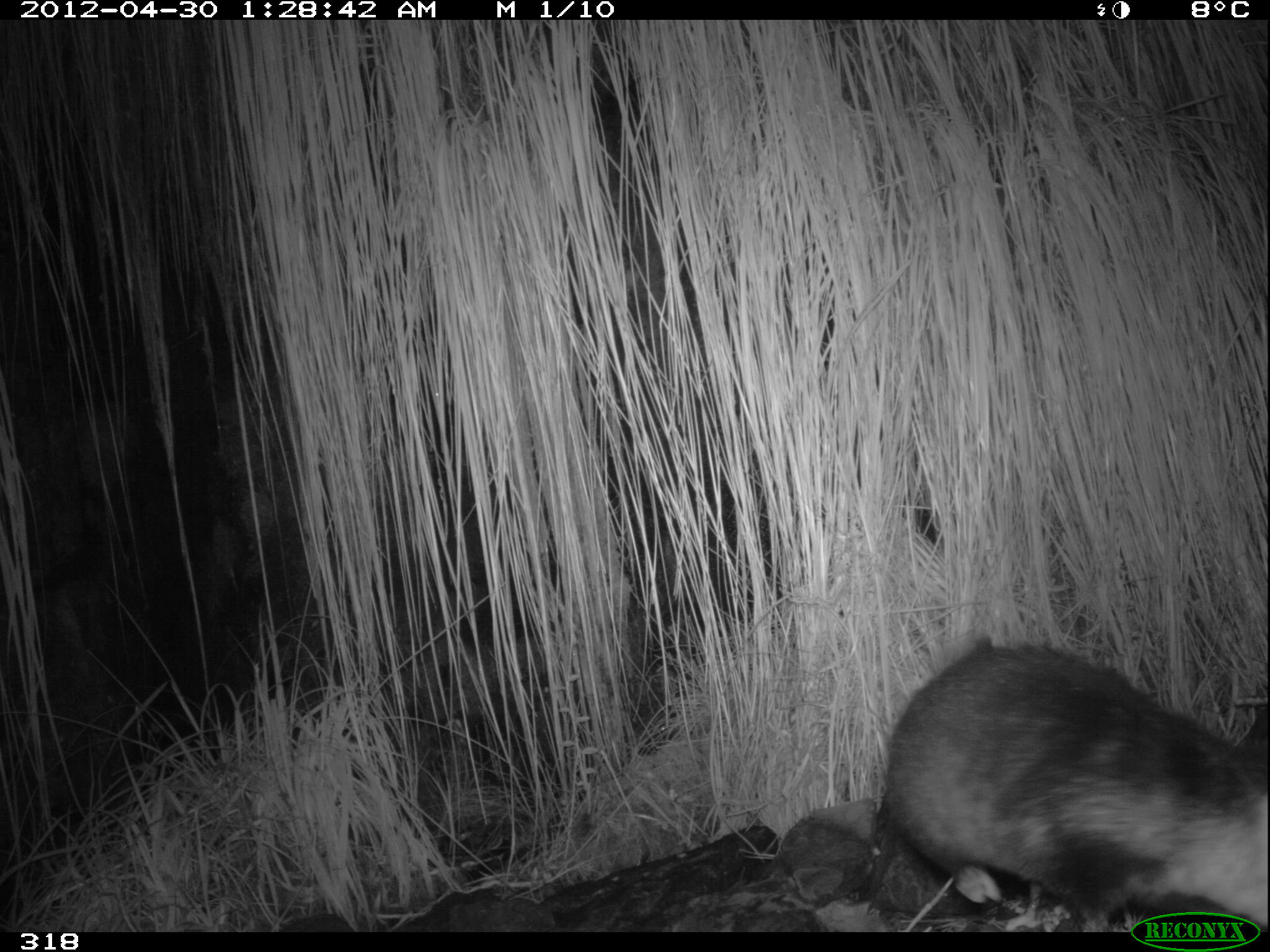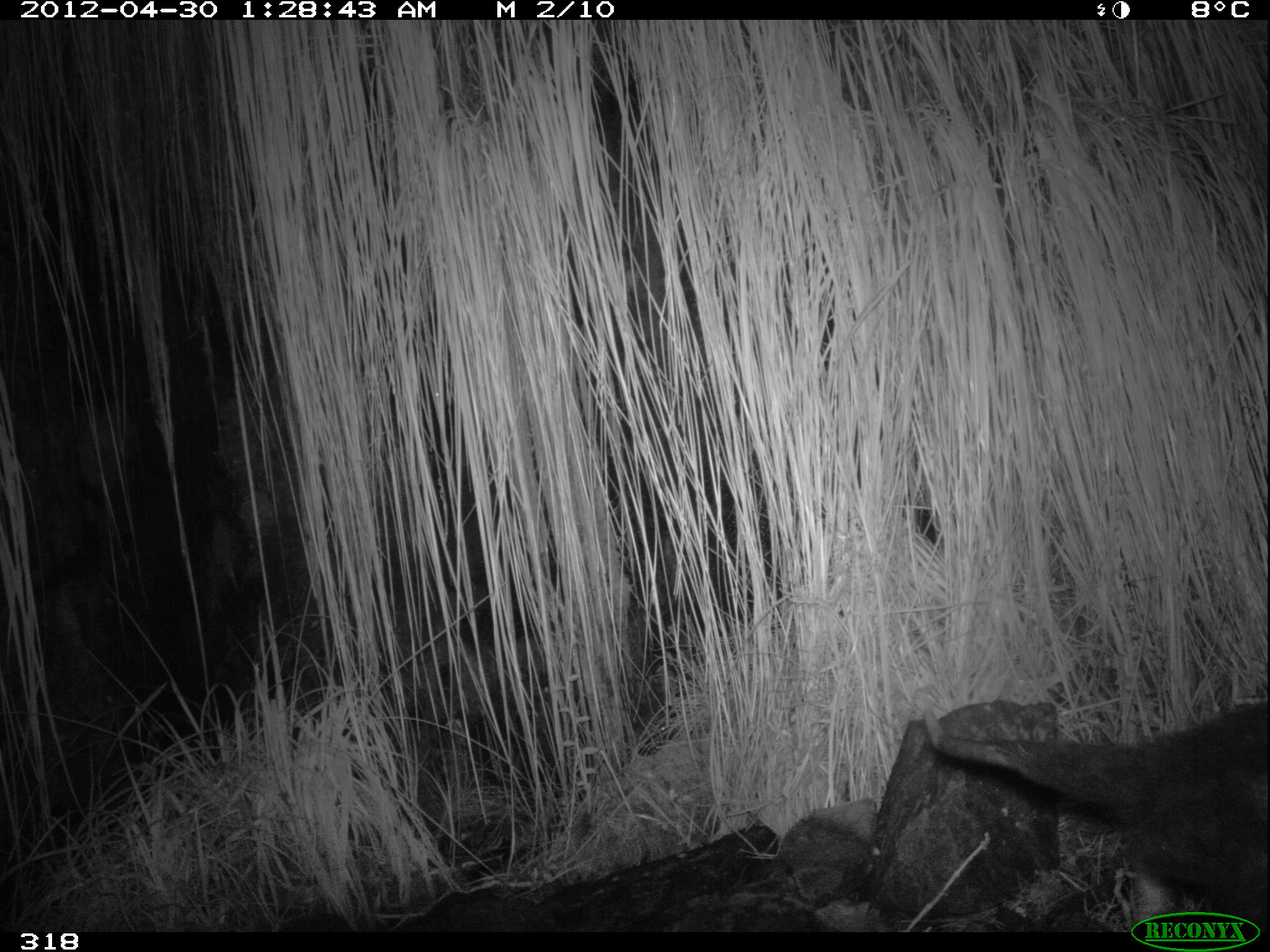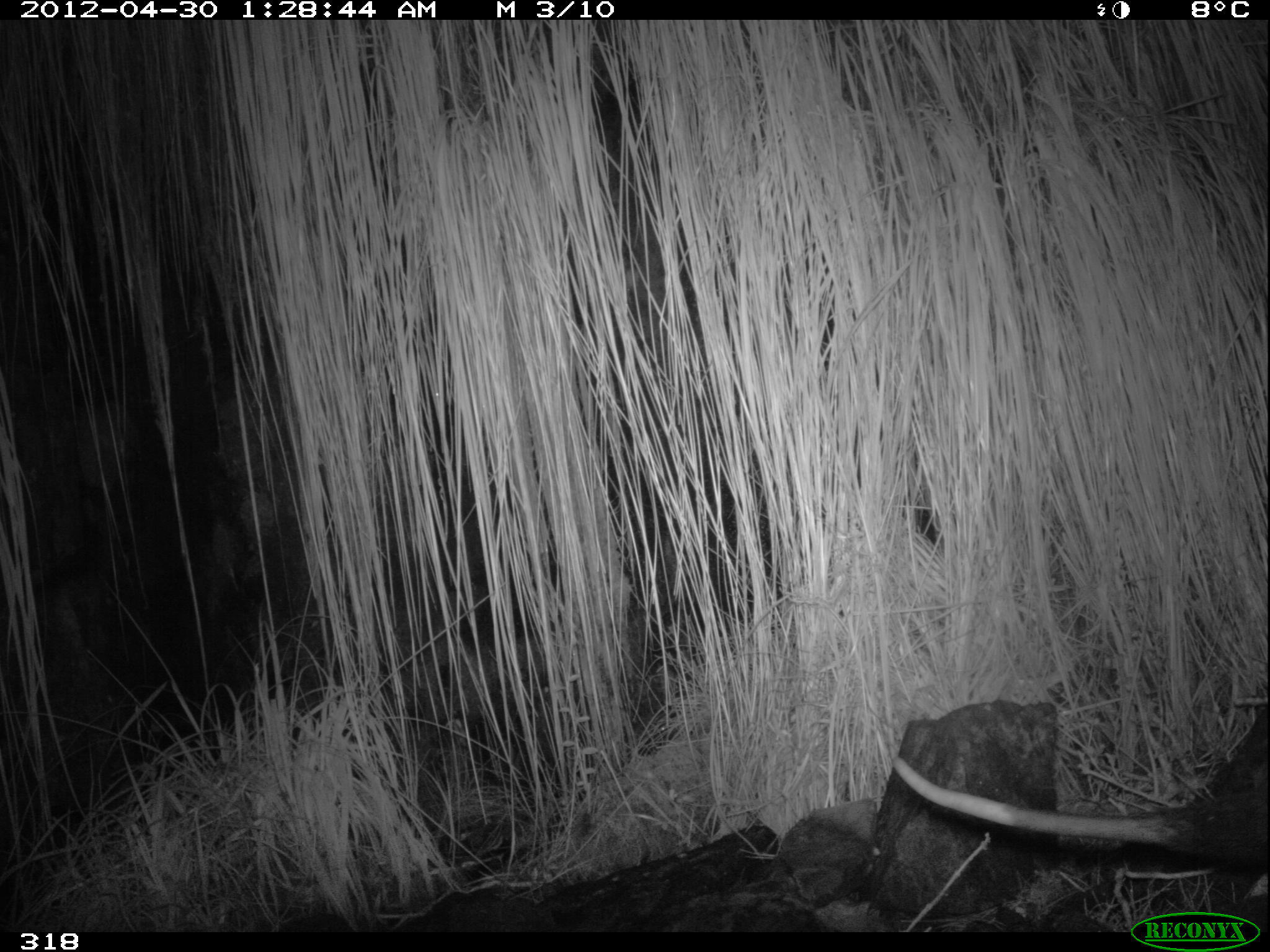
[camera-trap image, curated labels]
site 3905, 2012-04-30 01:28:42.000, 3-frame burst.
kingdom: Animalia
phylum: Chordata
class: Mammalia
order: Didelphimorphia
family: Didelphidae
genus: Didelphis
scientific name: Didelphis pernigra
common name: andean white-eared opossum